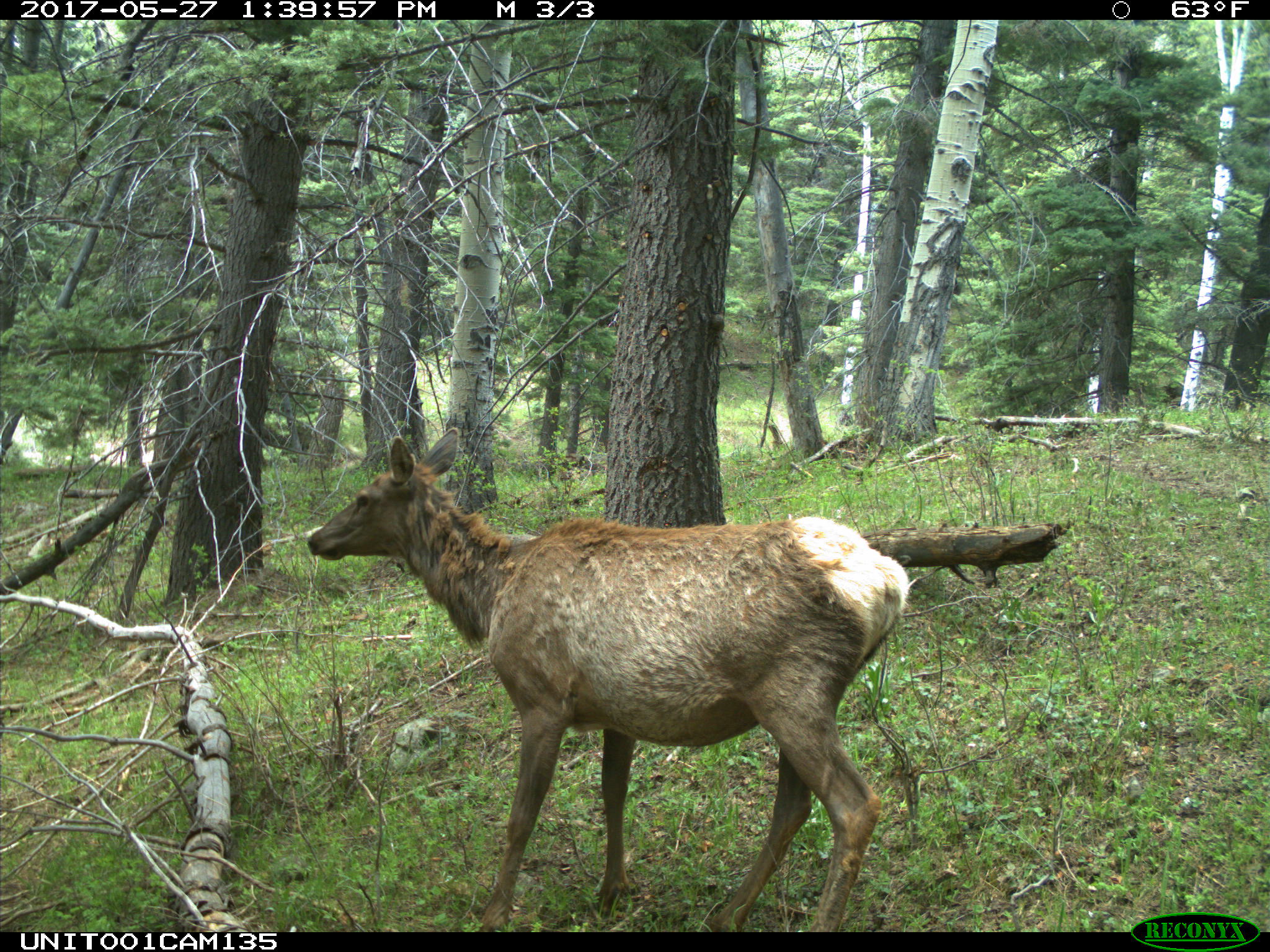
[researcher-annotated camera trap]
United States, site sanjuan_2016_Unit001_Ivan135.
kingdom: Animalia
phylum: Chordata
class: Mammalia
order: Artiodactyla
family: Cervidae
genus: Cervus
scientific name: Cervus elaphus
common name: red deer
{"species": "Cervus elaphus (red deer)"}